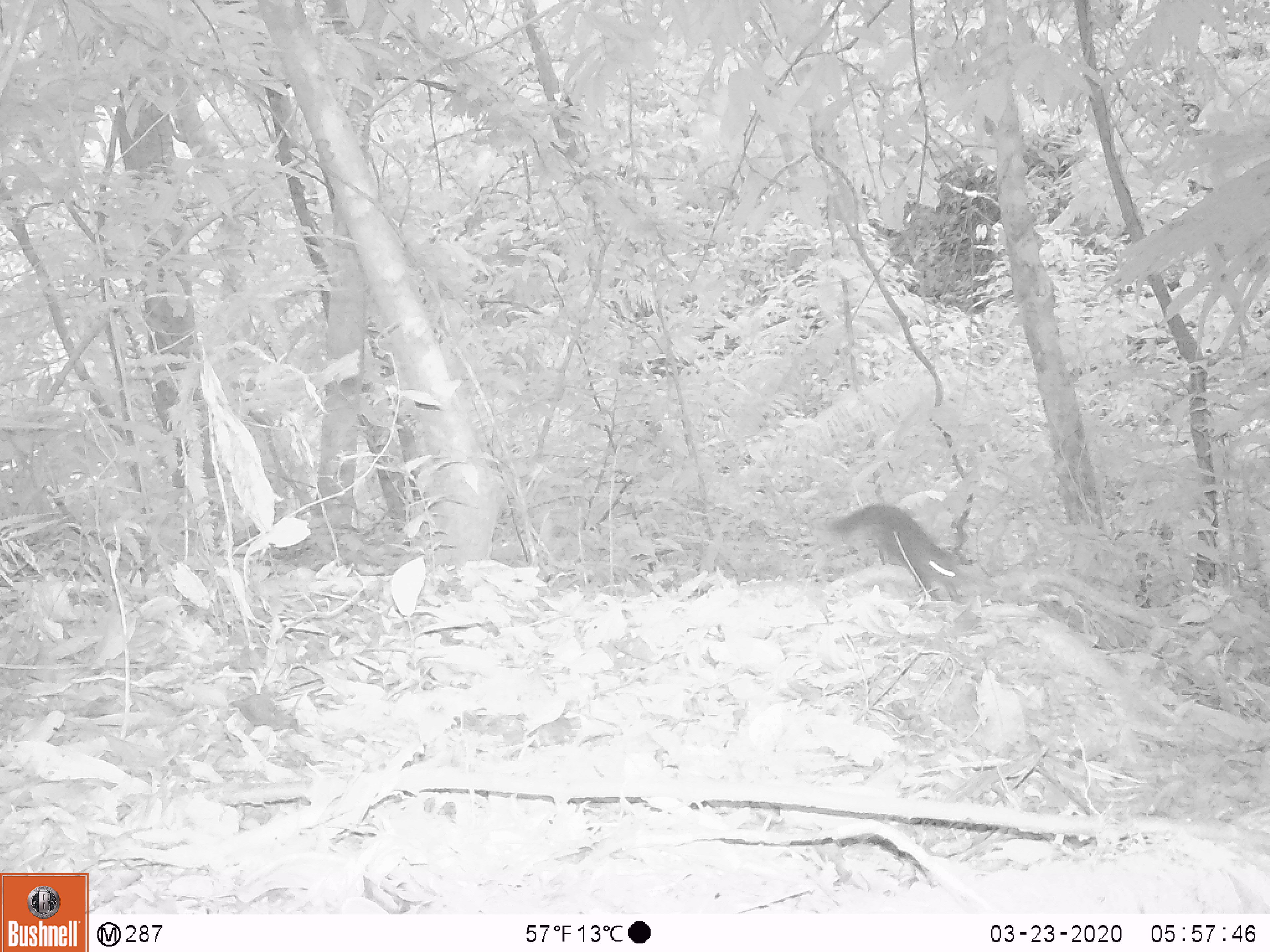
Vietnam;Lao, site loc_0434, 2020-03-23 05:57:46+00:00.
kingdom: Animalia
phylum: Chordata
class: Mammalia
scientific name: Mammalia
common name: mammal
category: unidentified small mammal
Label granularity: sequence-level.